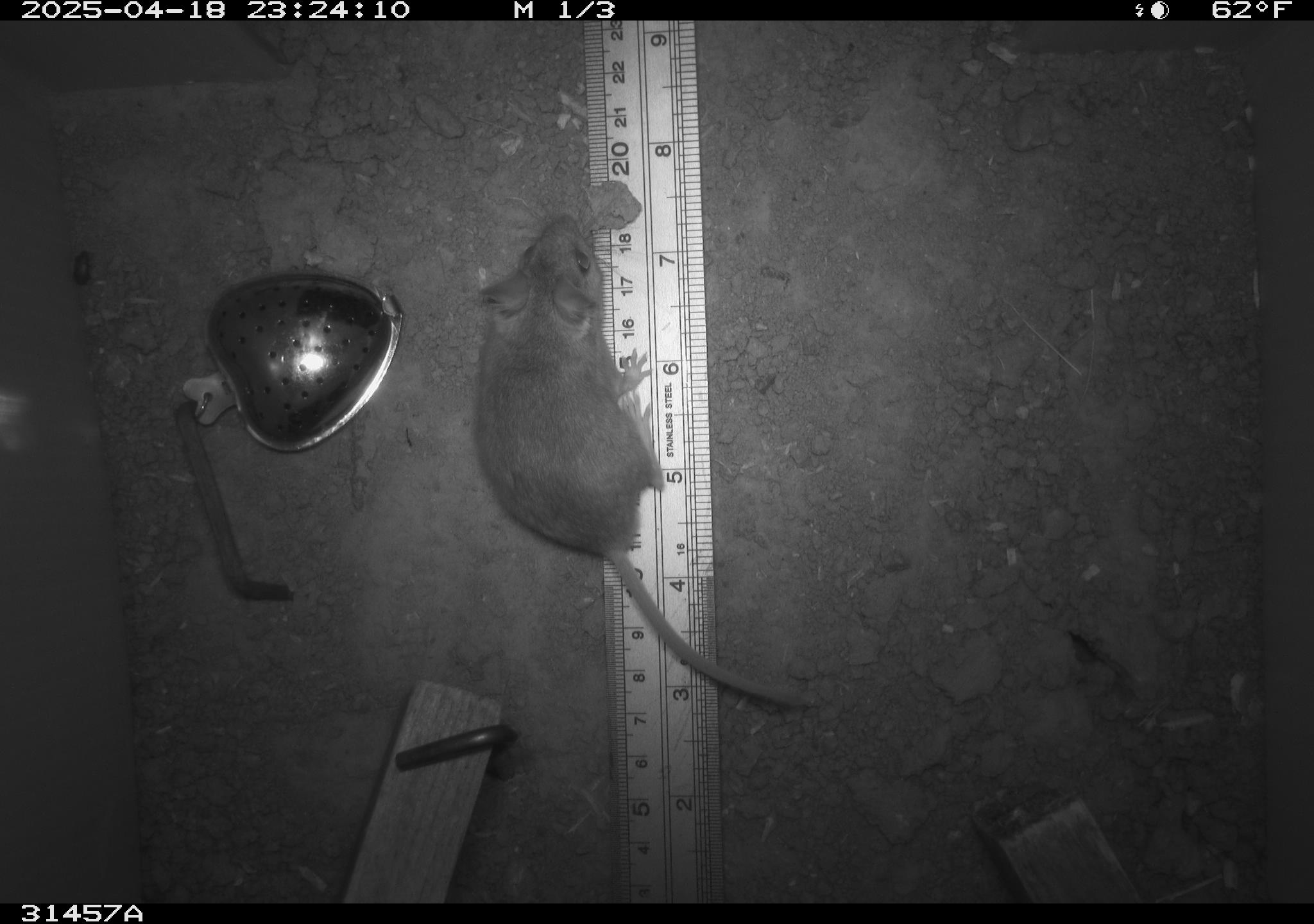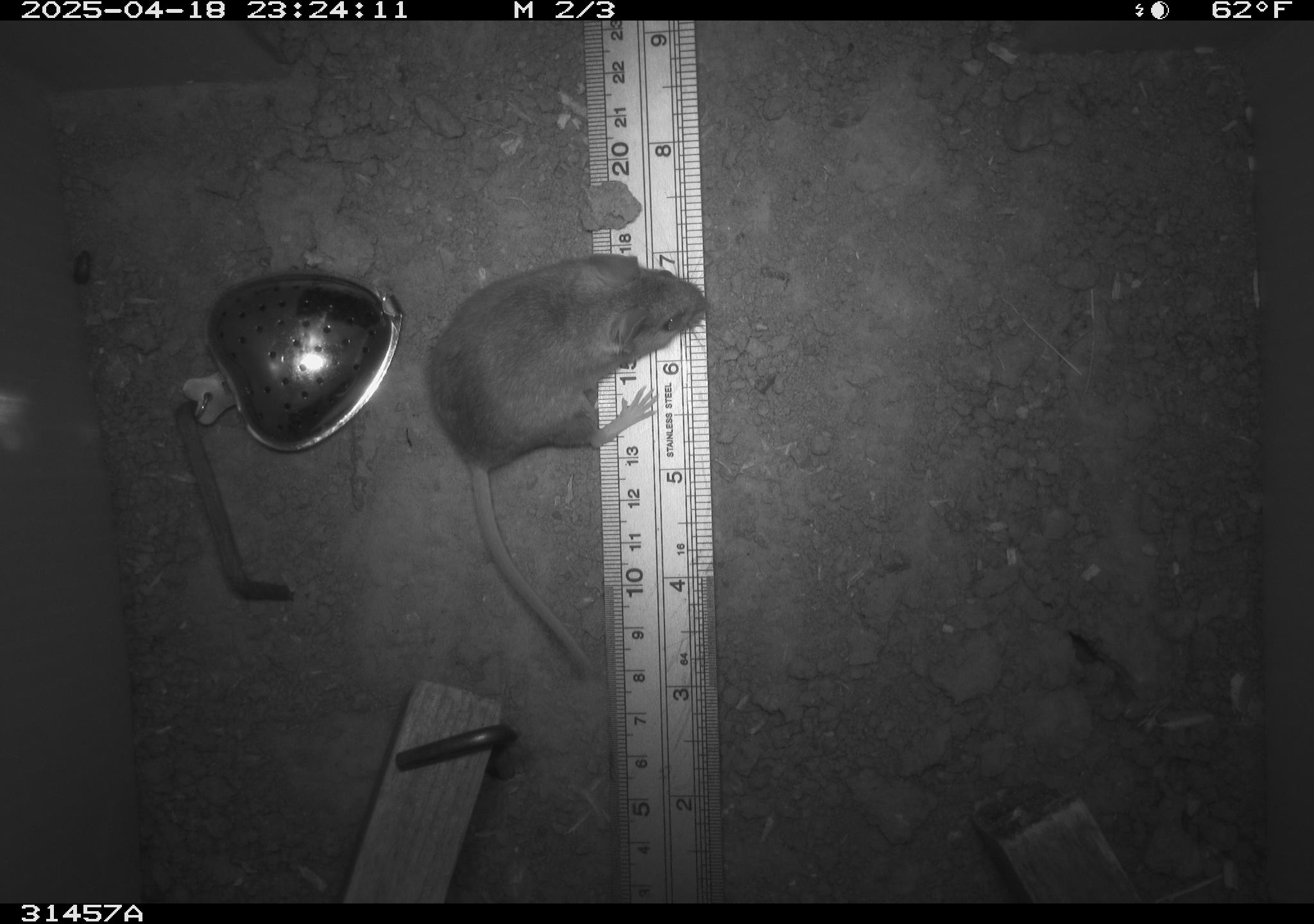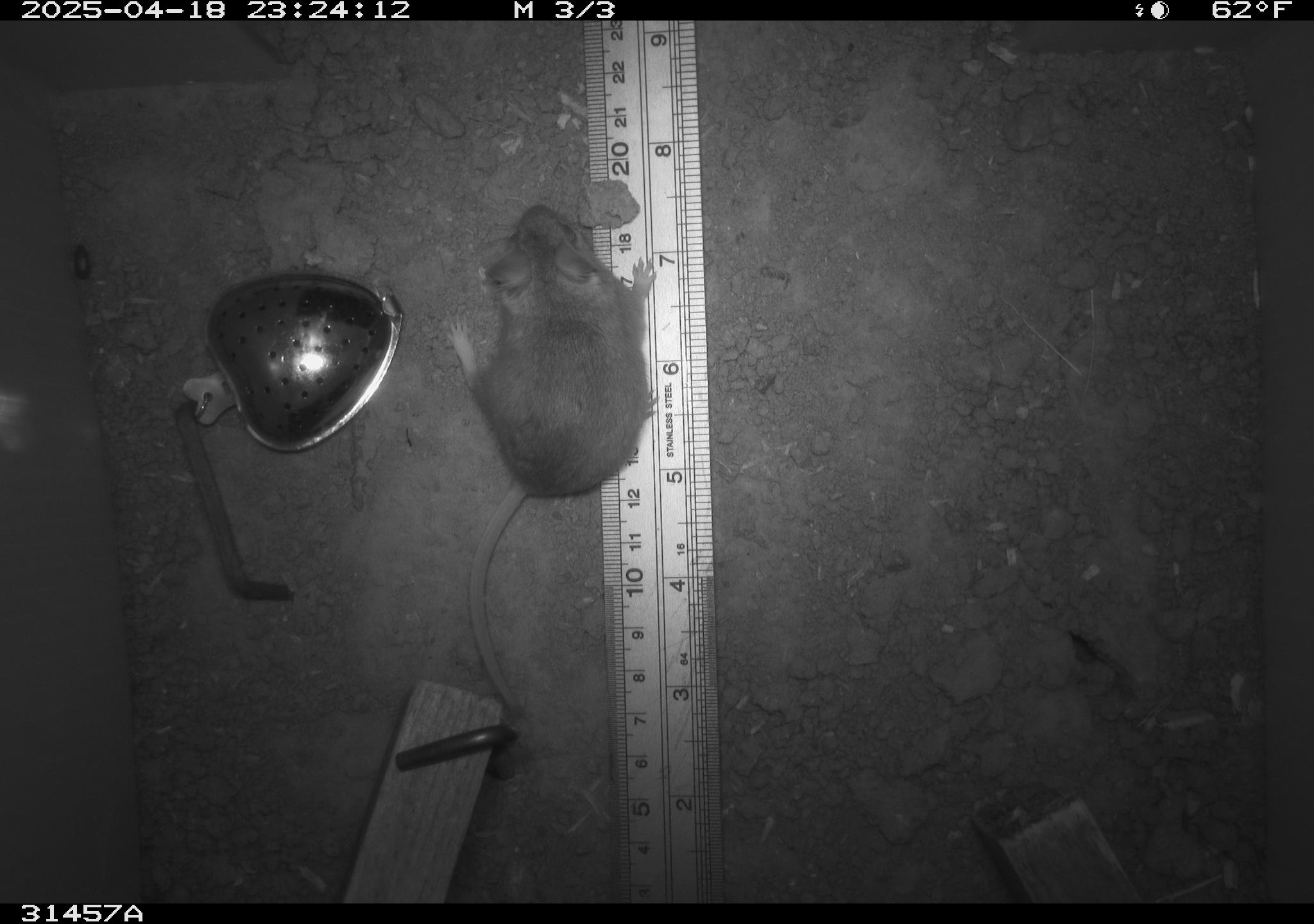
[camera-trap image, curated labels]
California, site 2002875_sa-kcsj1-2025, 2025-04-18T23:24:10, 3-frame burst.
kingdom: Animalia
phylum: Chordata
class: Mammalia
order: Rodentia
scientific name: Rodentia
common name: rodent